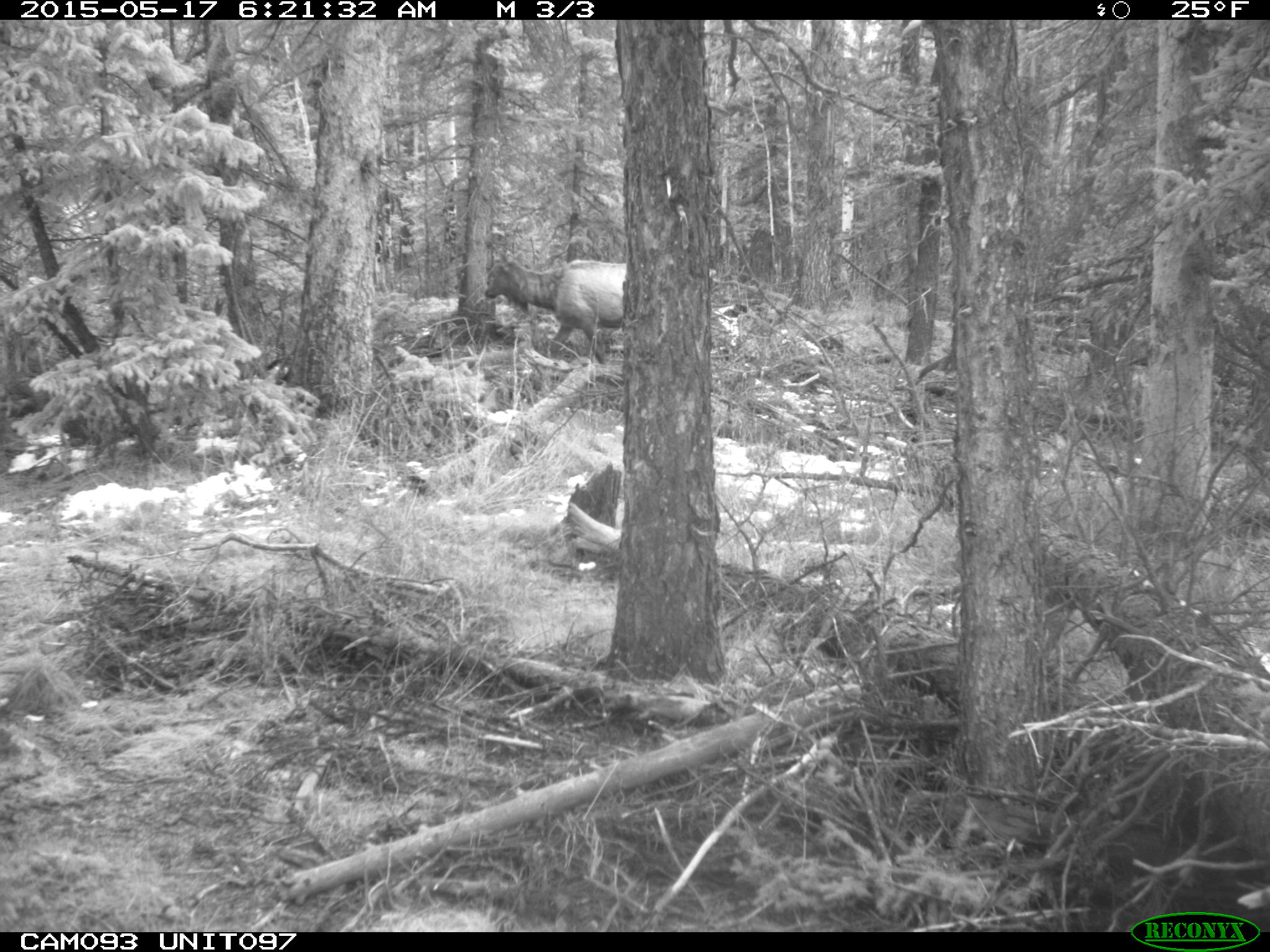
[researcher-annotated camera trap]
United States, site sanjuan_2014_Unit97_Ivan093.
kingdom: Animalia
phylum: Chordata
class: Mammalia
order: Artiodactyla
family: Cervidae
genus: Cervus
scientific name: Cervus elaphus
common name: red deer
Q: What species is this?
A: Cervus elaphus (red deer).